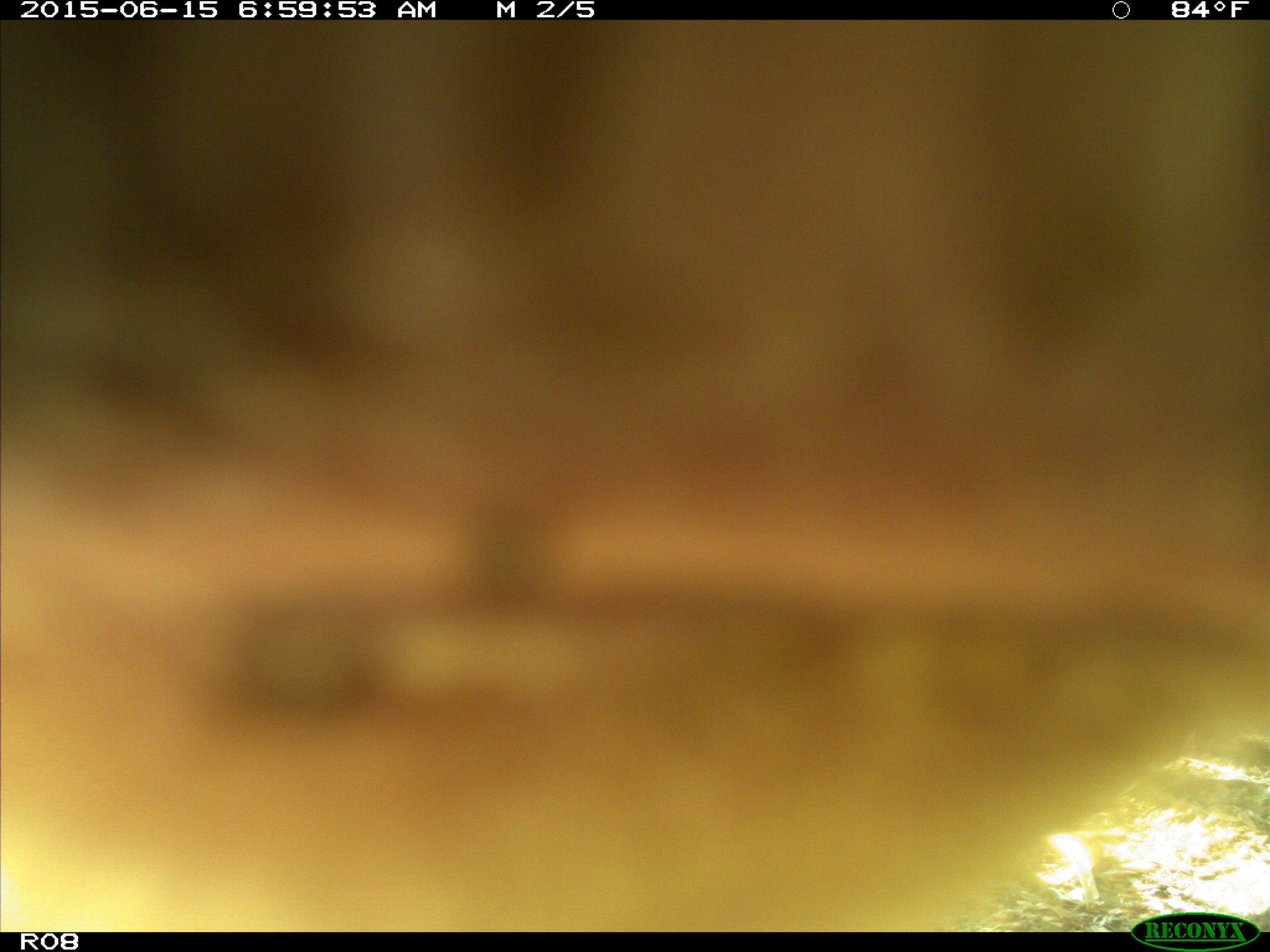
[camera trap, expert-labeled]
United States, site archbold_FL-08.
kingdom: Animalia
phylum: Chordata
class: Mammalia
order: Artiodactyla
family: Bovidae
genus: Bos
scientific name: Bos taurus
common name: domestic cow